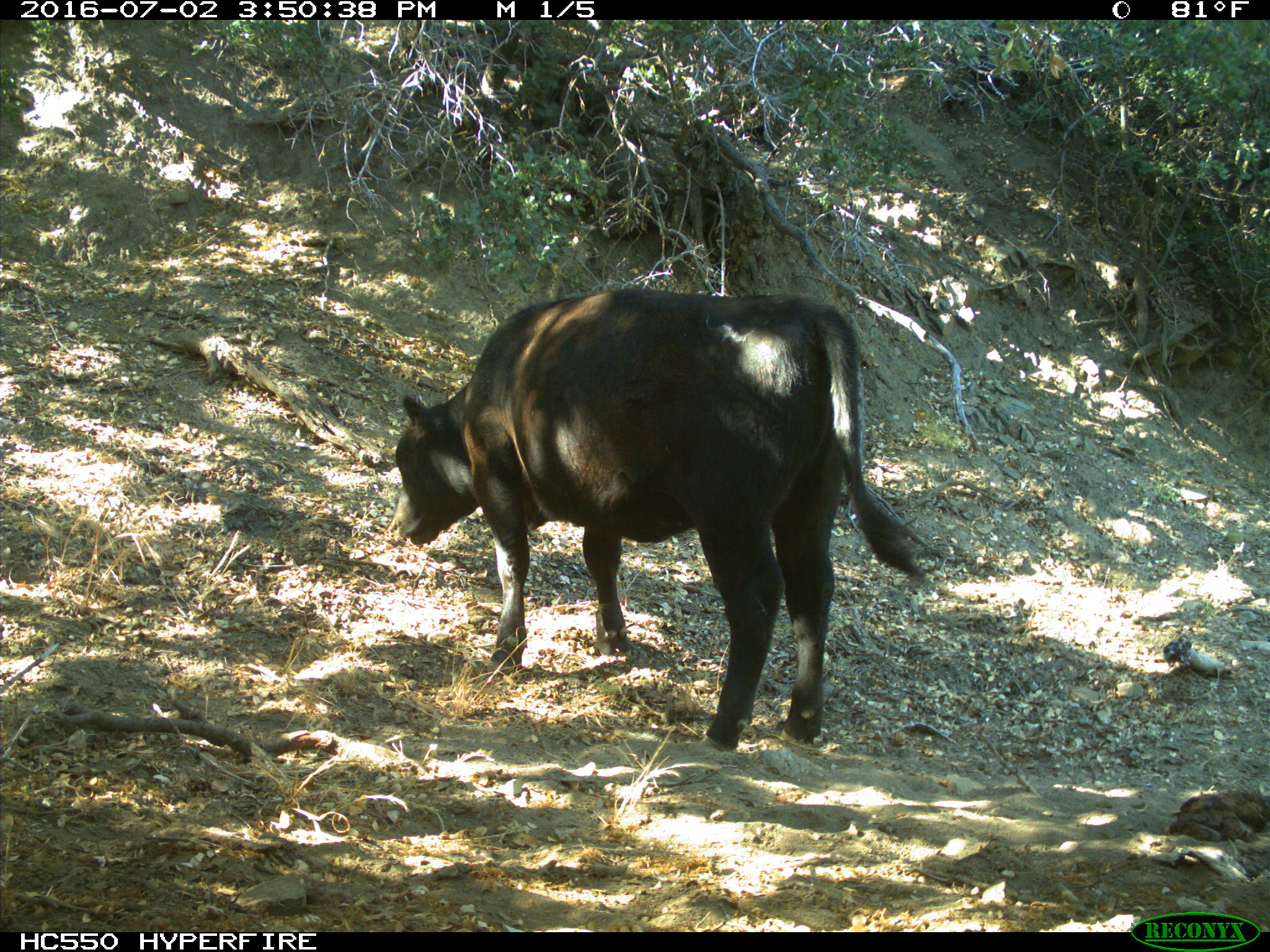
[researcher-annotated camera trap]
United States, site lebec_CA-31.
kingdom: Animalia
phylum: Chordata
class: Mammalia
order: Artiodactyla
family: Bovidae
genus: Bos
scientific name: Bos taurus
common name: domestic cow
Bos taurus (domestic cow).